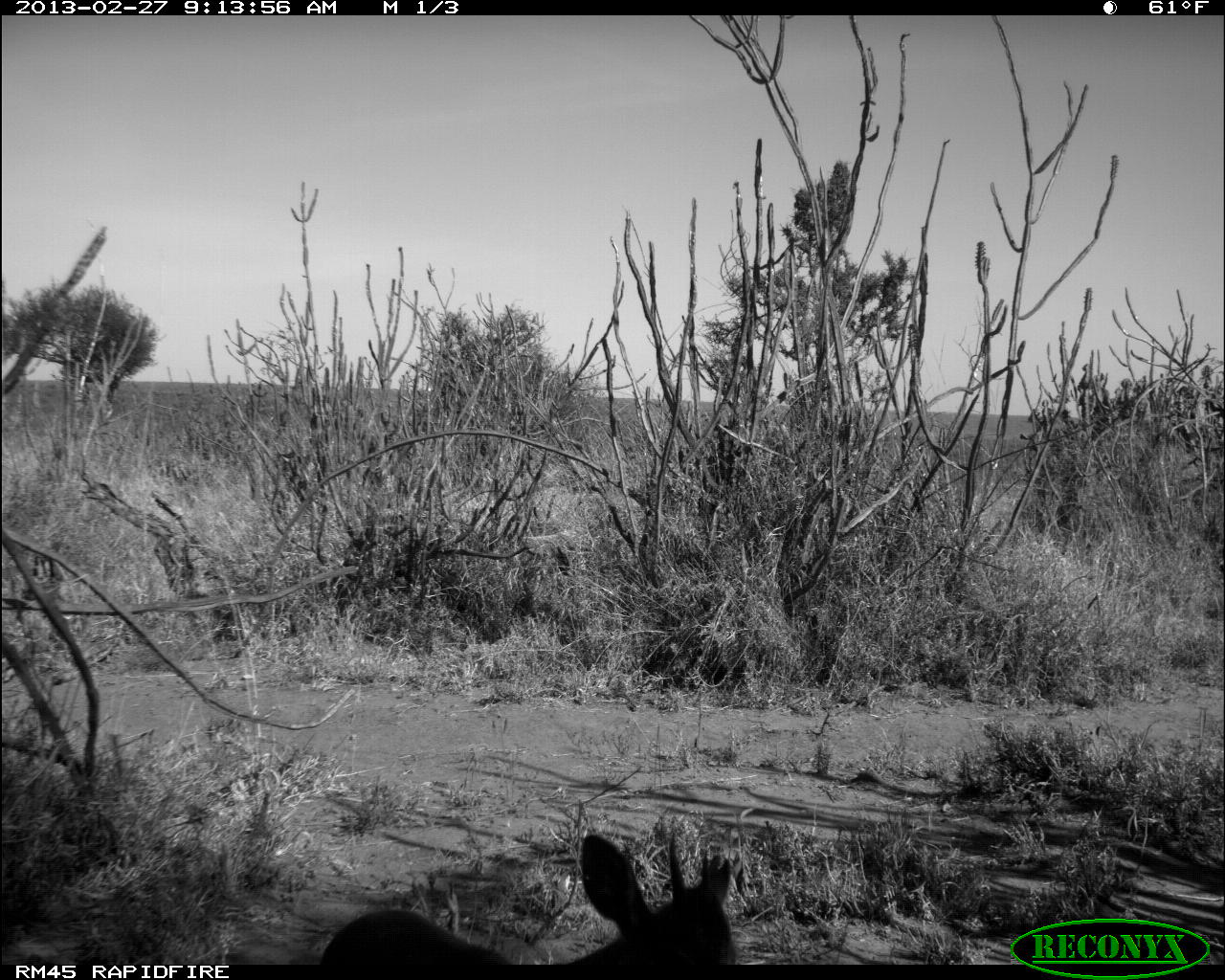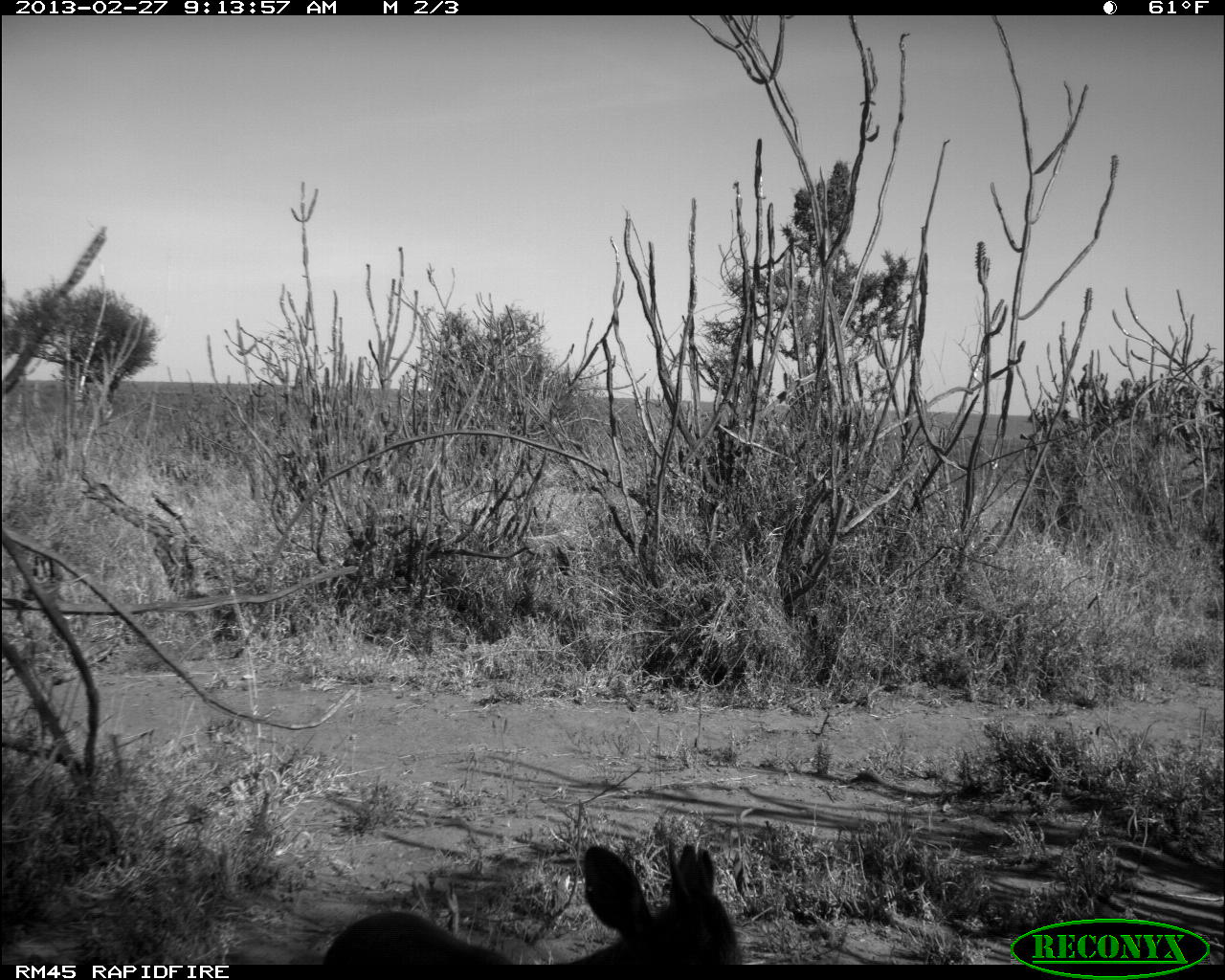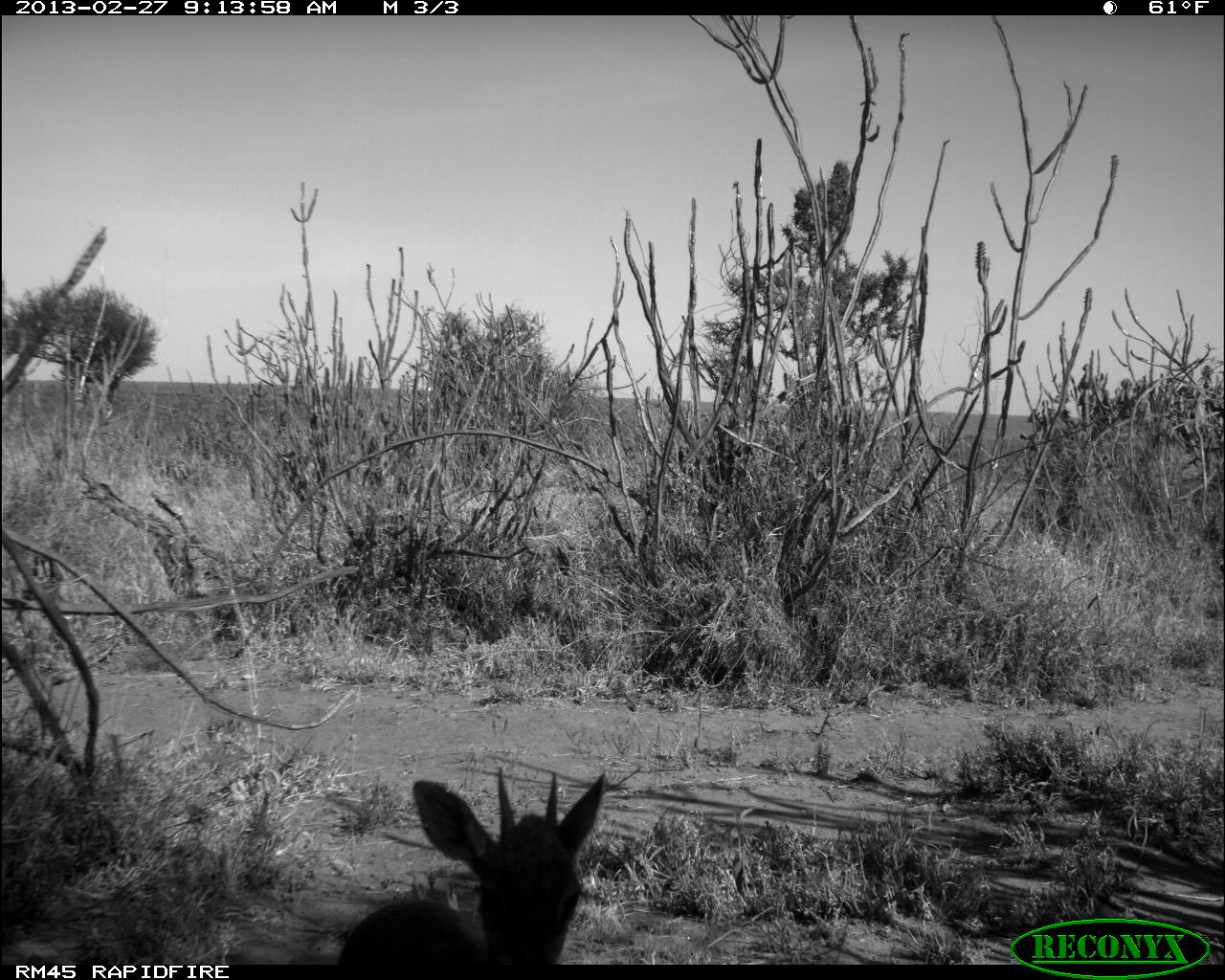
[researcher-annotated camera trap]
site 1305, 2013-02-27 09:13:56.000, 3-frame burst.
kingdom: Animalia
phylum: Chordata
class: Mammalia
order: Artiodactyla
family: Bovidae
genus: Madoqua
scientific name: Madoqua guentheri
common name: günther's dik-dik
Madoqua guentheri (günther's dik-dik), count 1.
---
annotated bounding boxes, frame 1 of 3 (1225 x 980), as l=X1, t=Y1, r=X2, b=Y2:
madoqua guentheri: l=319, t=829, r=735, b=965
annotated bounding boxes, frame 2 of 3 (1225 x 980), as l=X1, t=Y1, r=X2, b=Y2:
madoqua guentheri: l=321, t=838, r=744, b=965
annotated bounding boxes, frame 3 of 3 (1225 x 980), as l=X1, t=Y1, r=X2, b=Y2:
madoqua guentheri: l=337, t=765, r=606, b=965